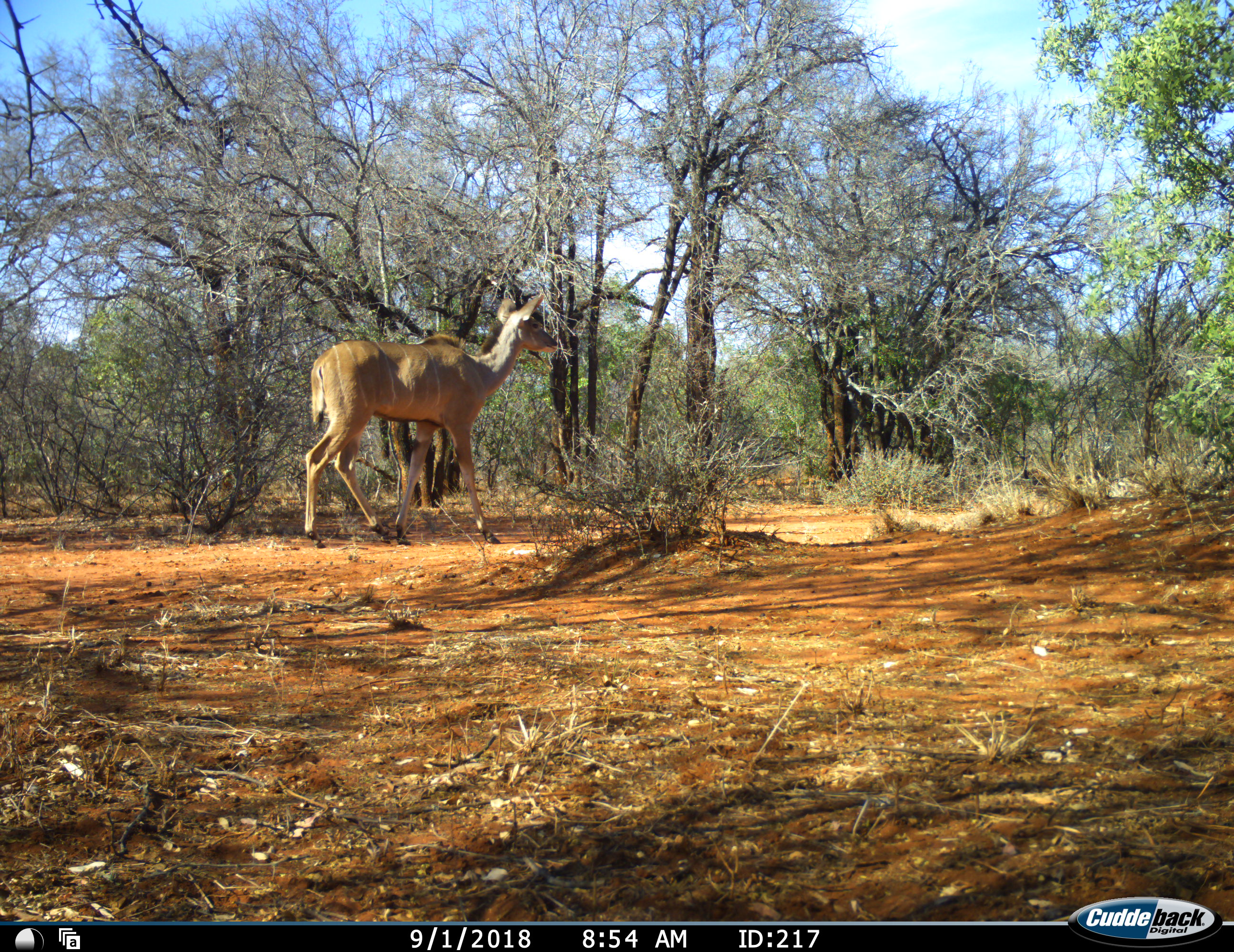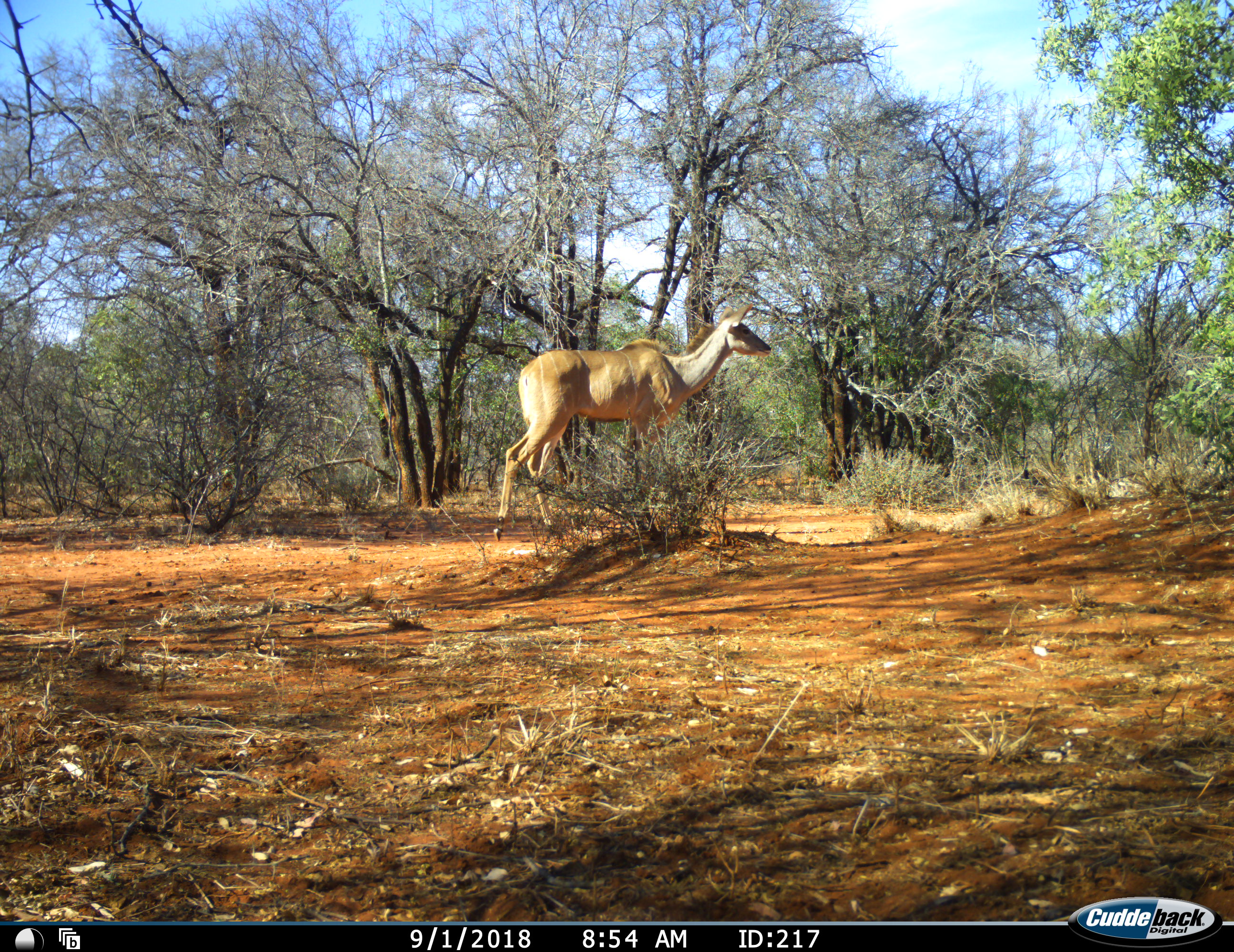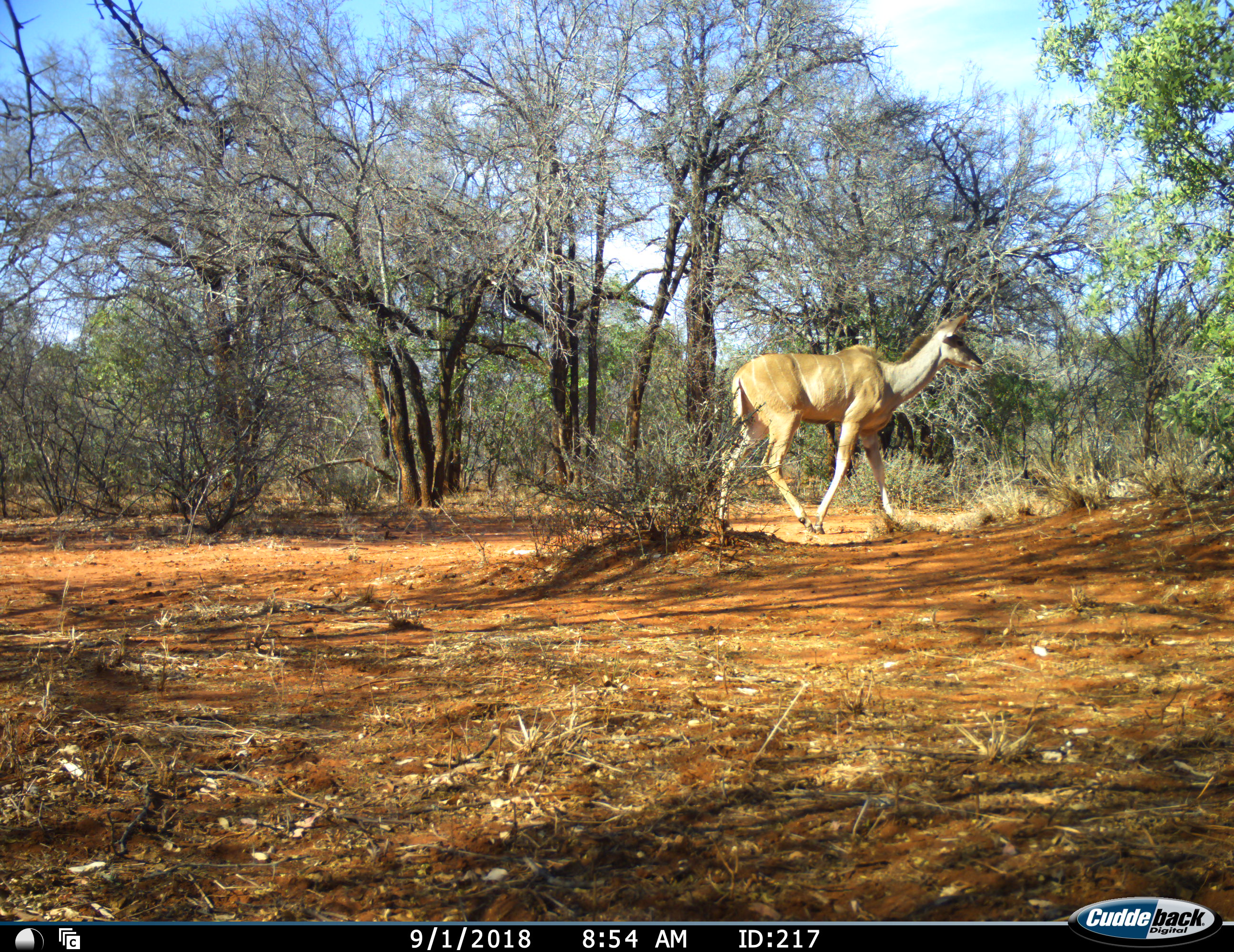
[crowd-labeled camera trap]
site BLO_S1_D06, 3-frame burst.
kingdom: Animalia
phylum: Chordata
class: Mammalia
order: Artiodactyla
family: Bovidae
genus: Tragelaphus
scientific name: Tragelaphus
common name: kudu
Kudu (Tragelaphus), count 1. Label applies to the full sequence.